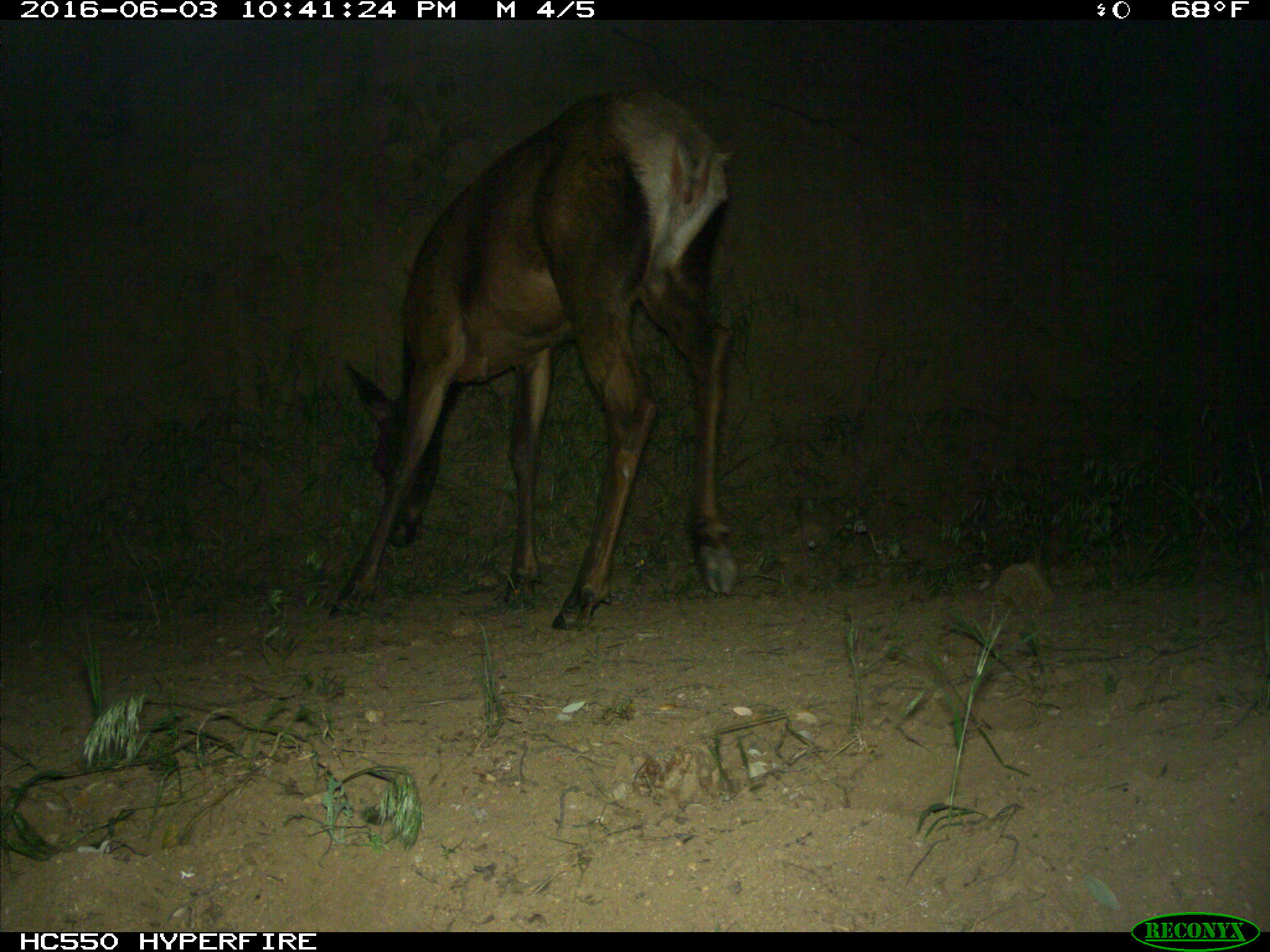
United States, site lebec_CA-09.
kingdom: Animalia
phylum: Chordata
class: Mammalia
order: Artiodactyla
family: Cervidae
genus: Cervus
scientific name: Cervus canadensis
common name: elk